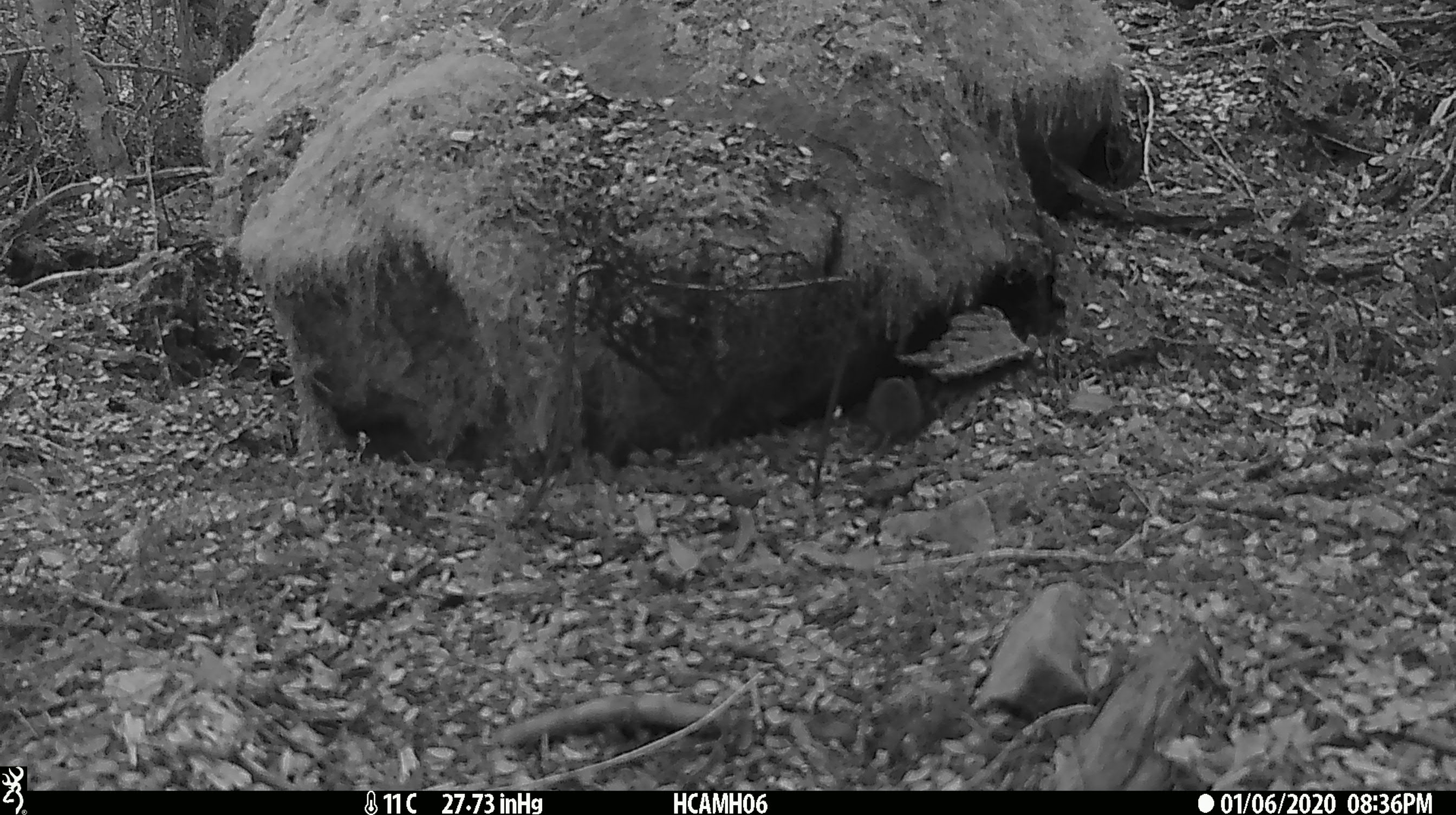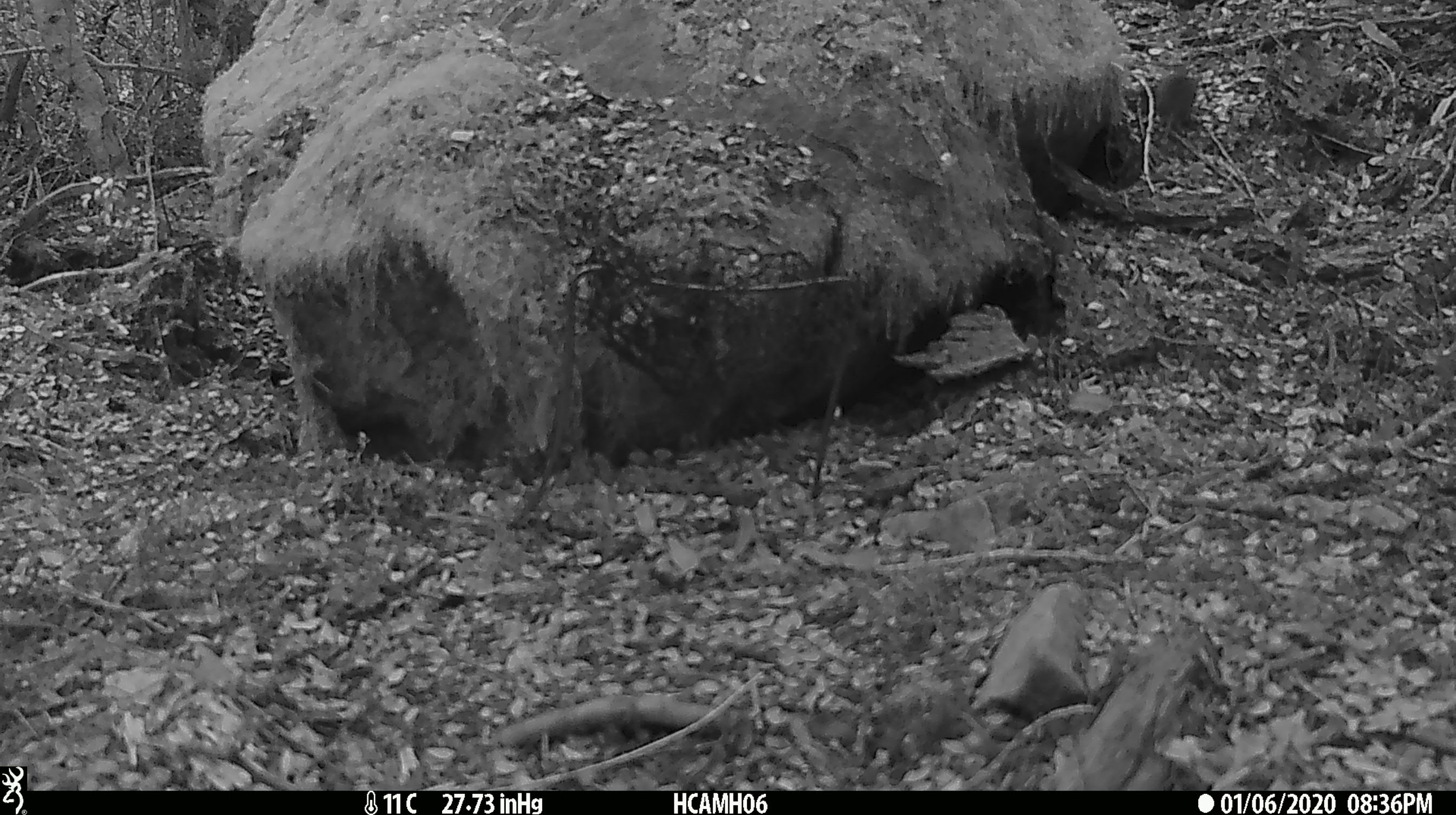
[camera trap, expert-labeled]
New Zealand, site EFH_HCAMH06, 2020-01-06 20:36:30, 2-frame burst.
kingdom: Animalia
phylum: Chordata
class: Mammalia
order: Rodentia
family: Muridae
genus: Mus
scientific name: Mus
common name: mouse